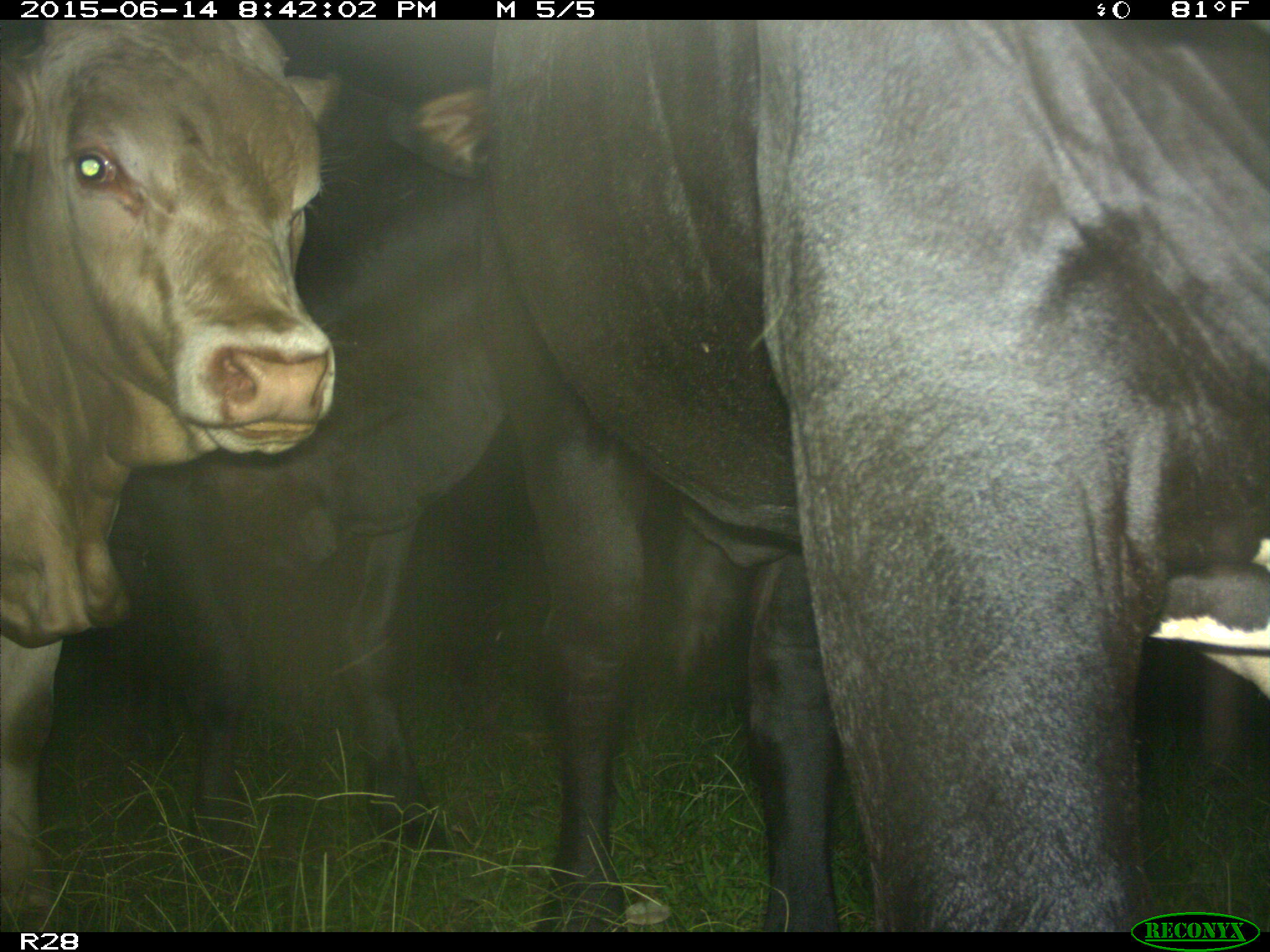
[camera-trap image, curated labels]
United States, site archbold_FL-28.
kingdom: Animalia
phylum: Chordata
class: Mammalia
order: Artiodactyla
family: Bovidae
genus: Bos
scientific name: Bos taurus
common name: domestic cow